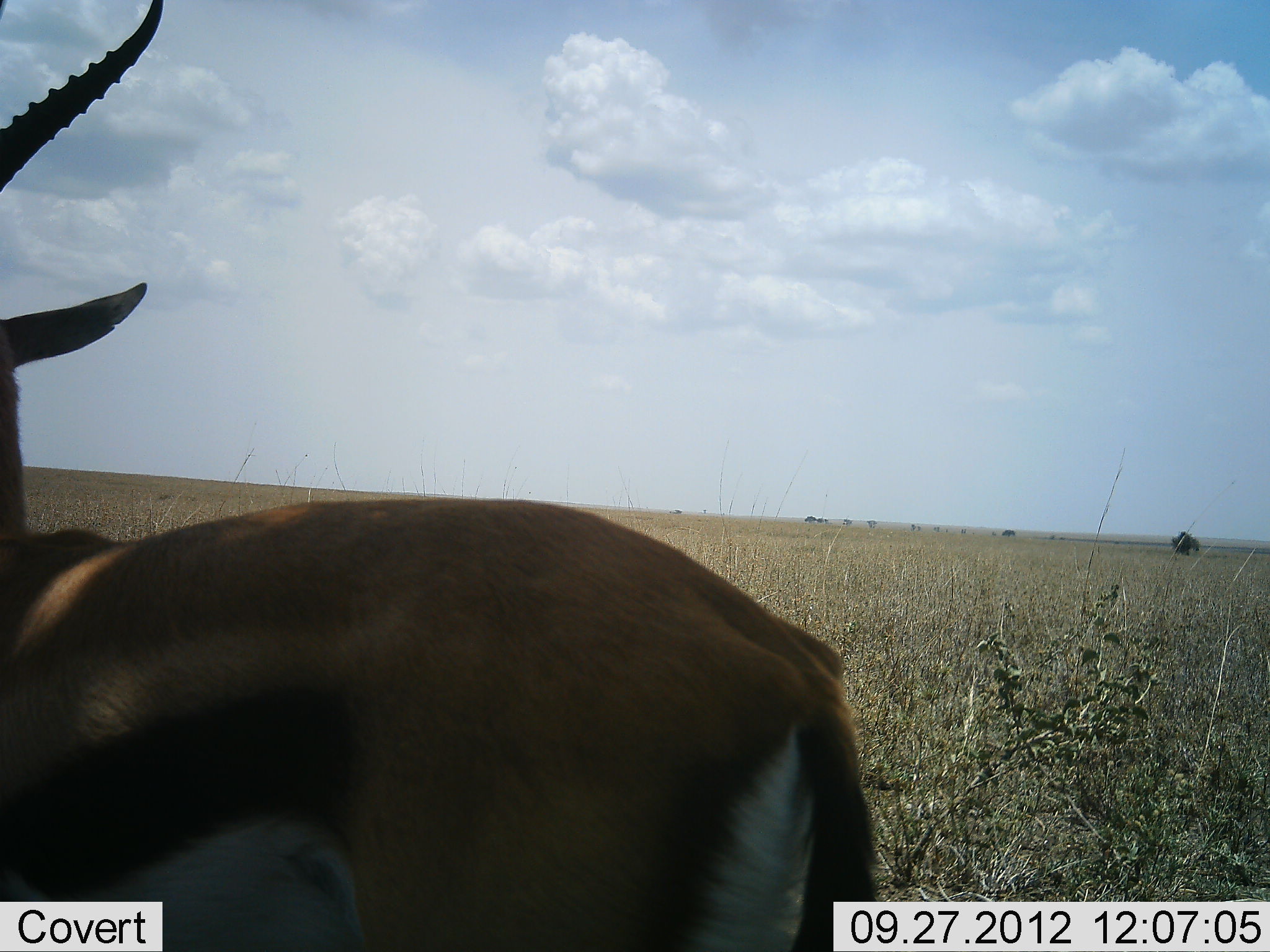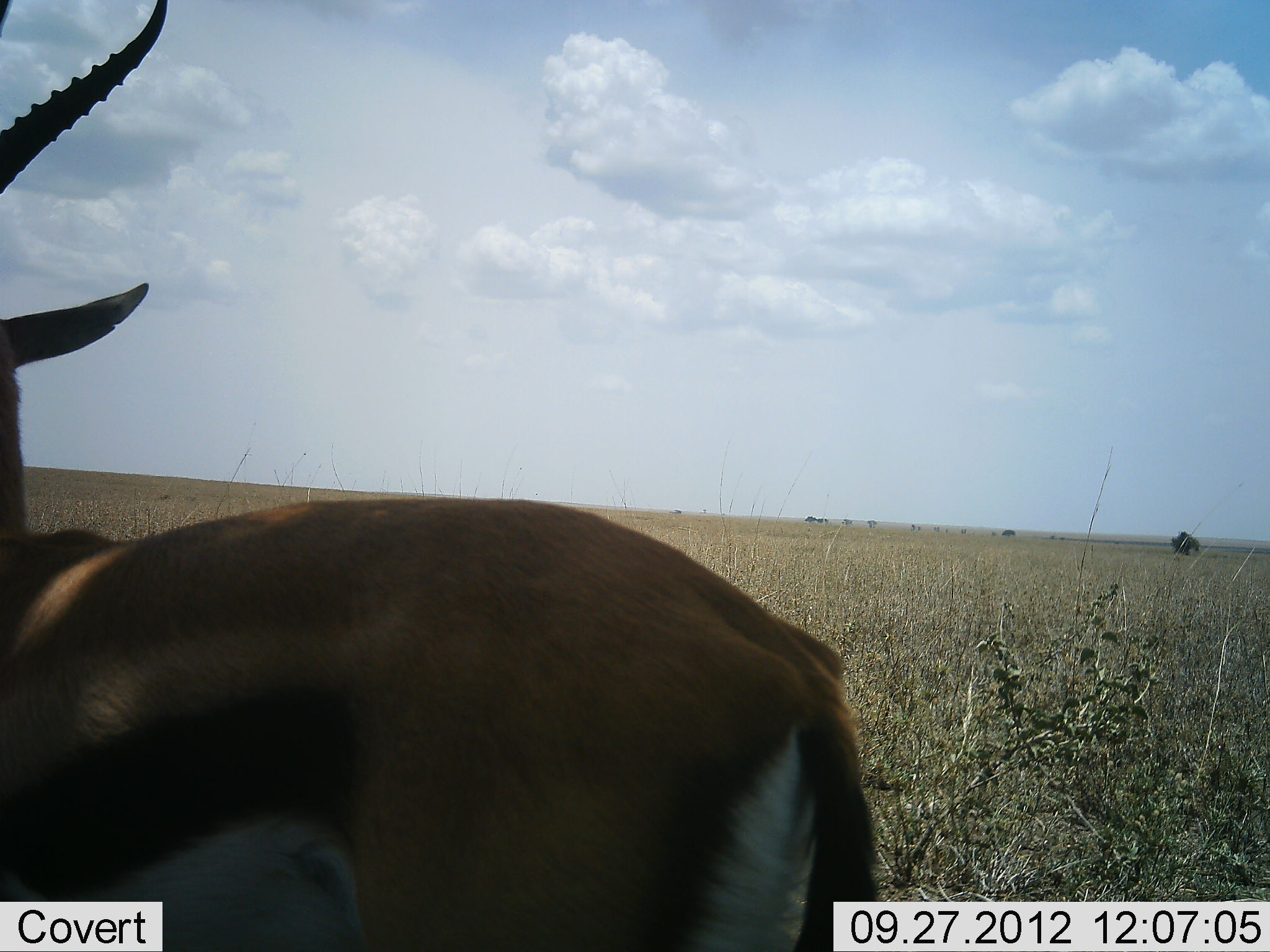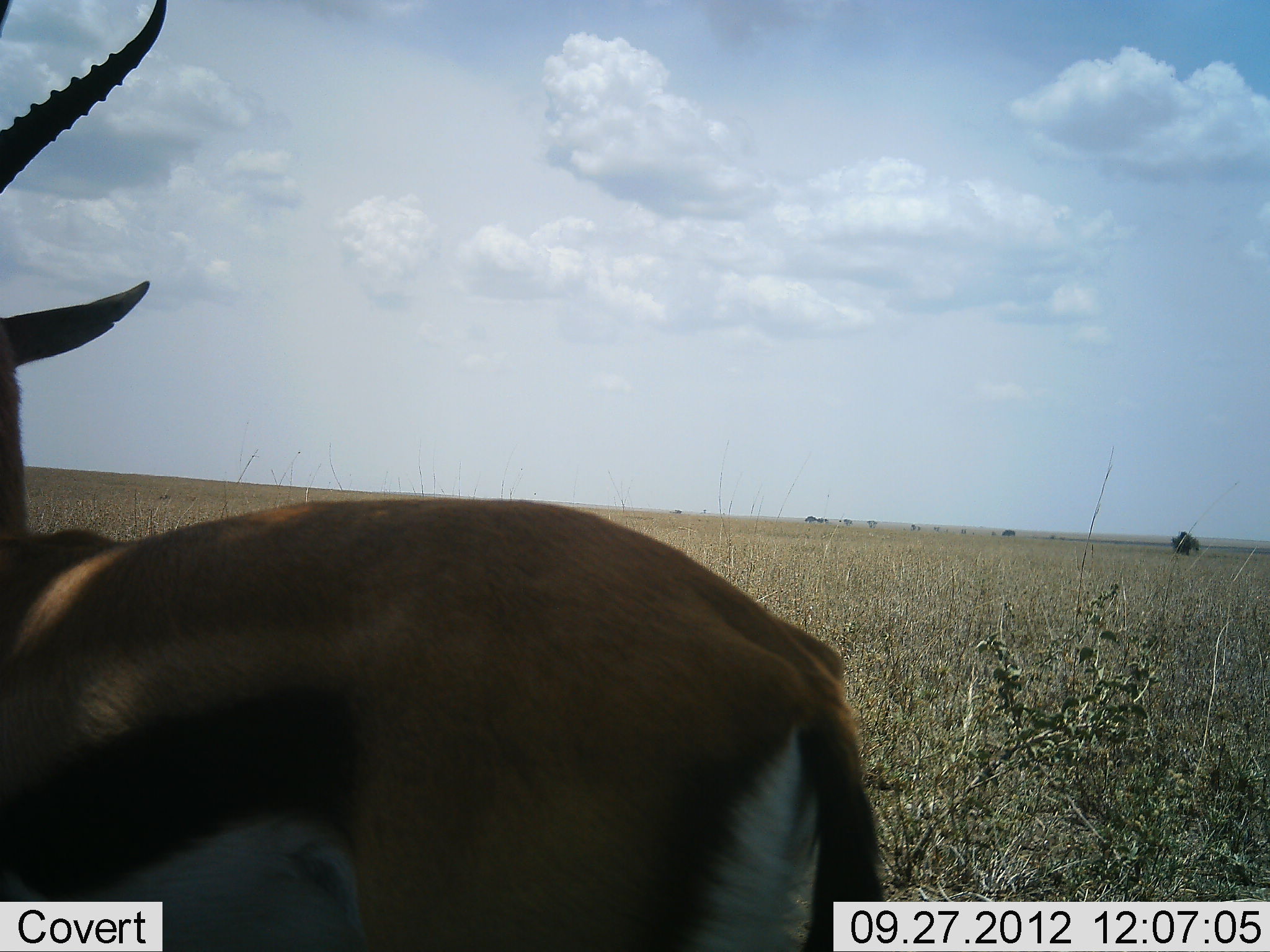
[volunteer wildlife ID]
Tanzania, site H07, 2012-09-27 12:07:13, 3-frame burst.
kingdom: Animalia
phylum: Chordata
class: Mammalia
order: Artiodactyla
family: Bovidae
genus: Eudorcas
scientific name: Eudorcas thomsonii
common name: thomson's gazelle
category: gazellethomsons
Gazellethomsons (thomson's gazelle) (Eudorcas thomsonii), count 1. Behavior (volunteer vote fractions): standing 100%, resting 0%, moving 0%, interacting 0%. Young present (vote fraction): 0%. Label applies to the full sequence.